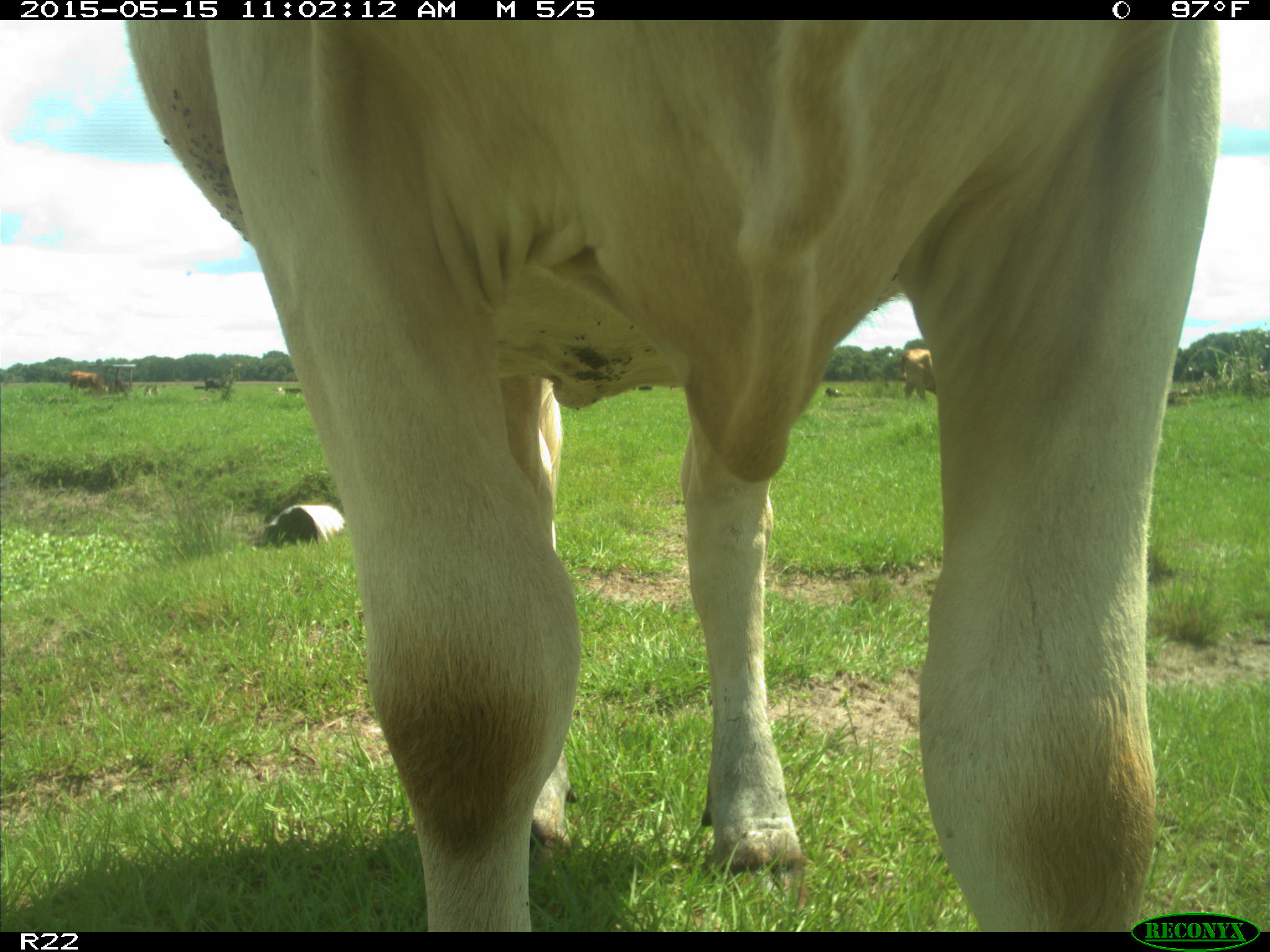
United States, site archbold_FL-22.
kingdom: Animalia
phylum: Chordata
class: Mammalia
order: Artiodactyla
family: Bovidae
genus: Bos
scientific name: Bos taurus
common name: domestic cow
Bos taurus (domestic cow).